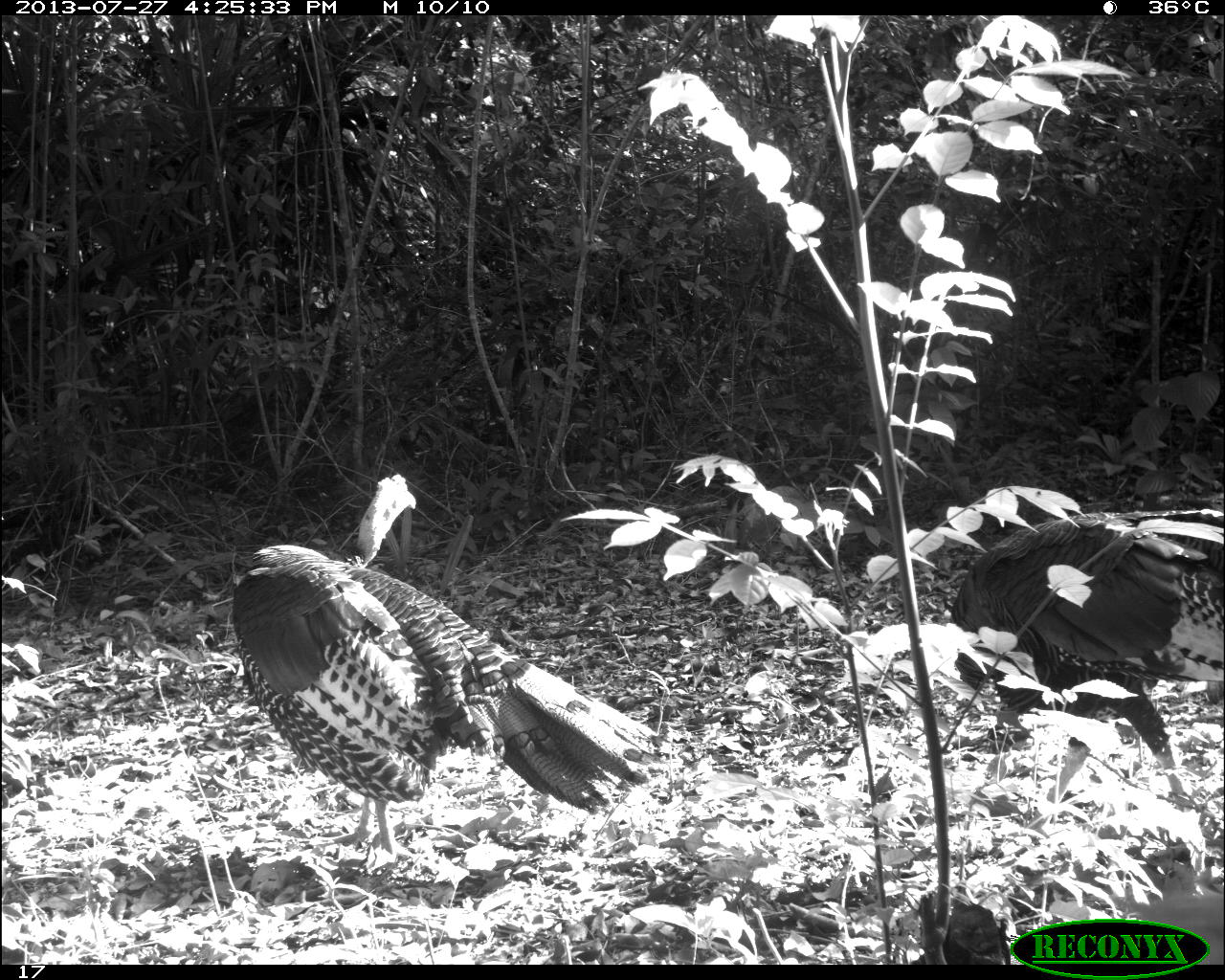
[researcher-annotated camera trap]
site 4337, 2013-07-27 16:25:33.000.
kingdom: Animalia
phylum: Chordata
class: Aves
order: Galliformes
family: Phasianidae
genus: Meleagris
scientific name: Meleagris ocellata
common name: ocellated turkey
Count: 2.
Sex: male.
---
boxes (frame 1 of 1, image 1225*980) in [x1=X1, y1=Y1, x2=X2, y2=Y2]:
meleagris ocellata: [x1=229, y1=470, x2=660, y2=865]; [x1=950, y1=507, x2=1225, y2=809]